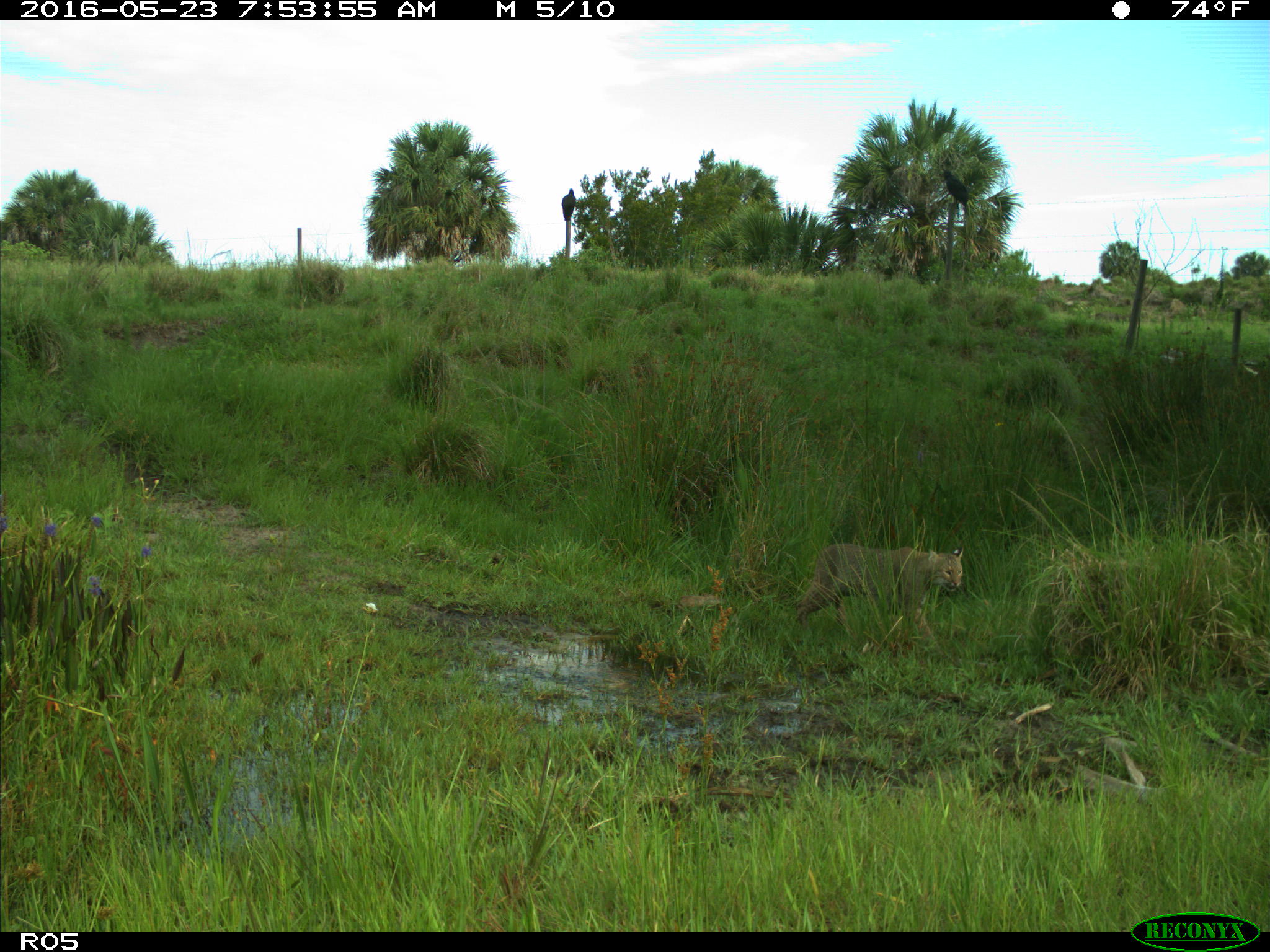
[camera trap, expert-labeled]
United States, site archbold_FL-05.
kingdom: Animalia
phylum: Chordata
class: Mammalia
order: Carnivora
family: Felidae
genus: Lynx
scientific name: Lynx rufus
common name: bobcat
Lynx rufus (bobcat).